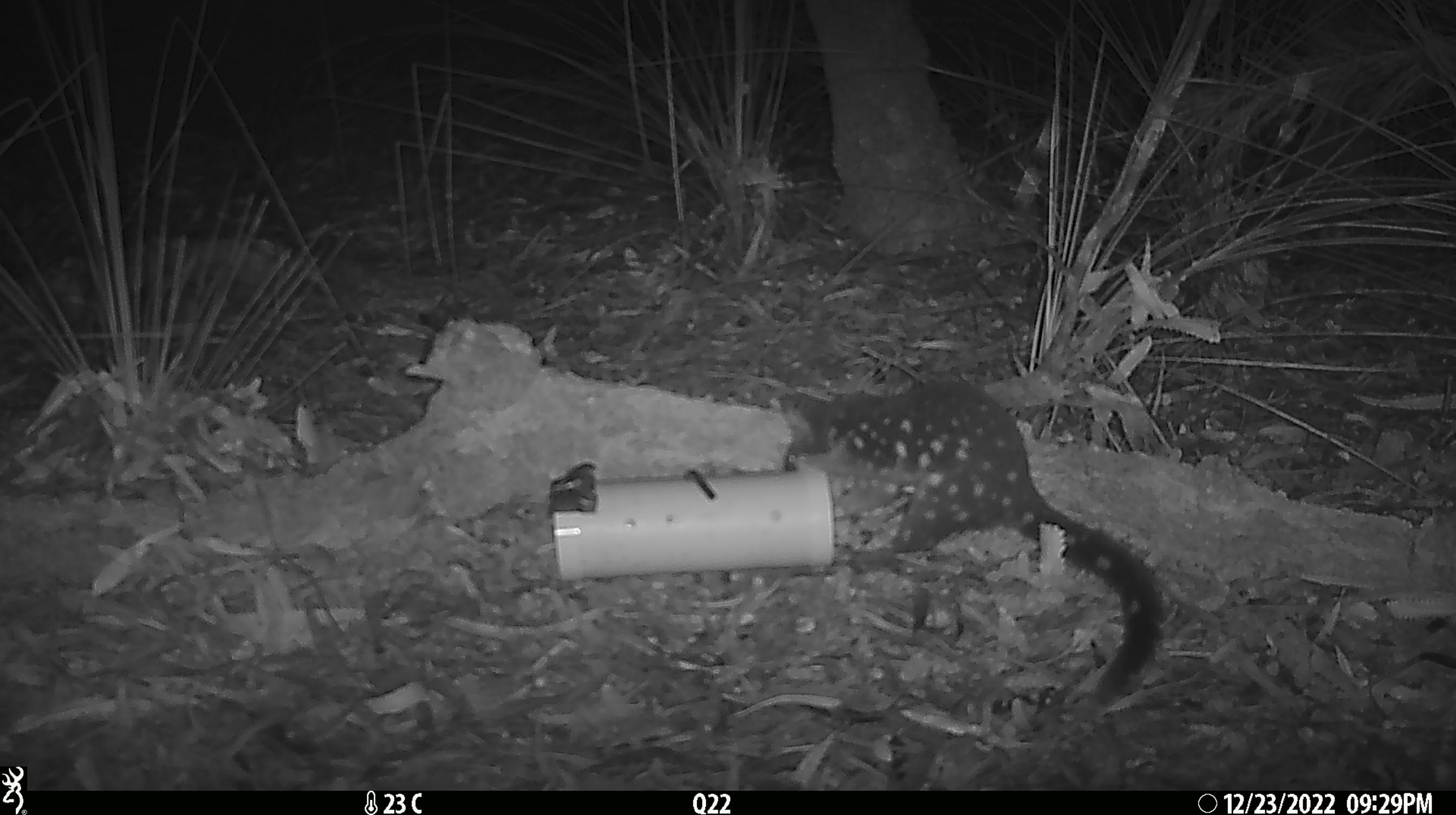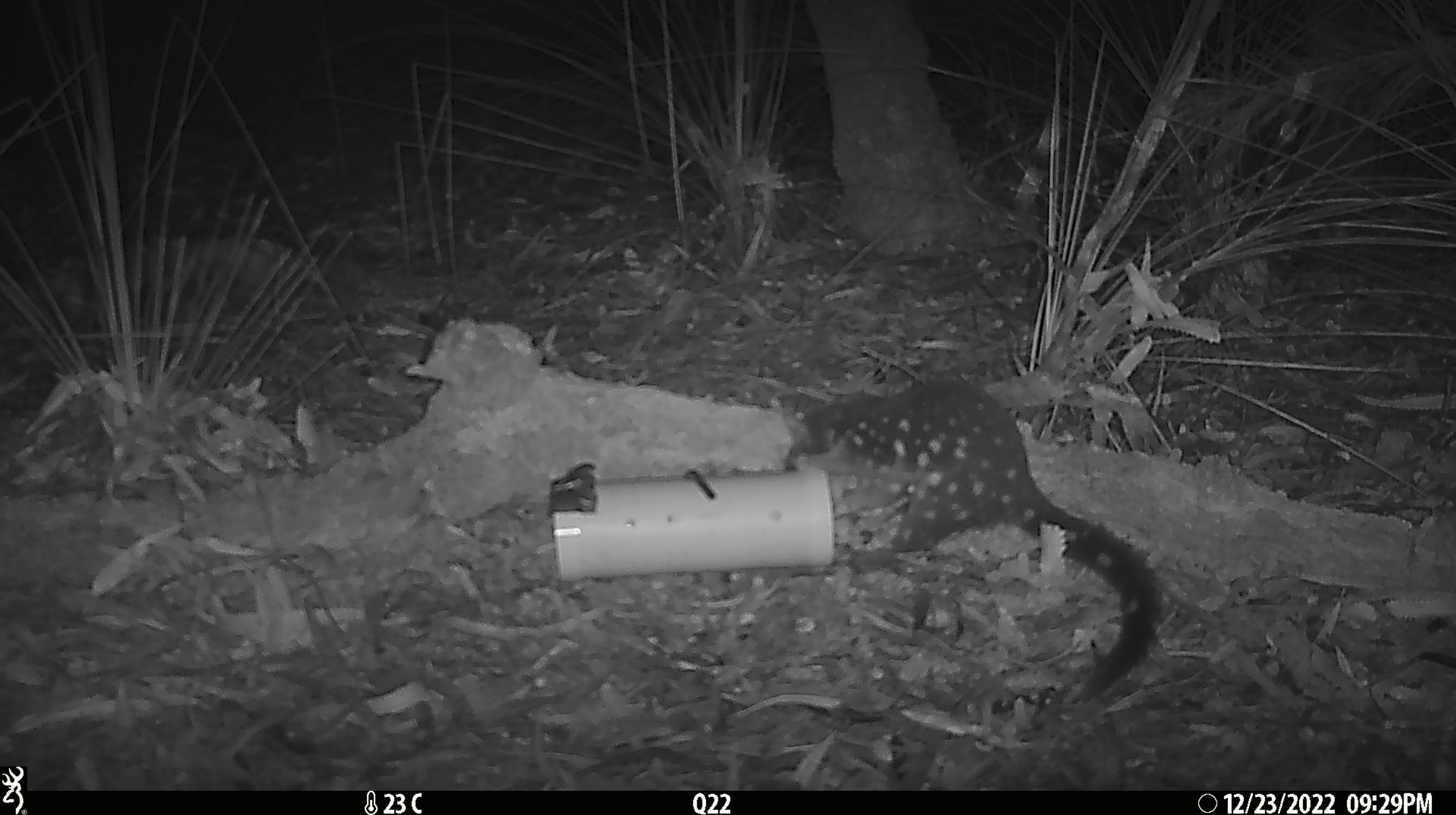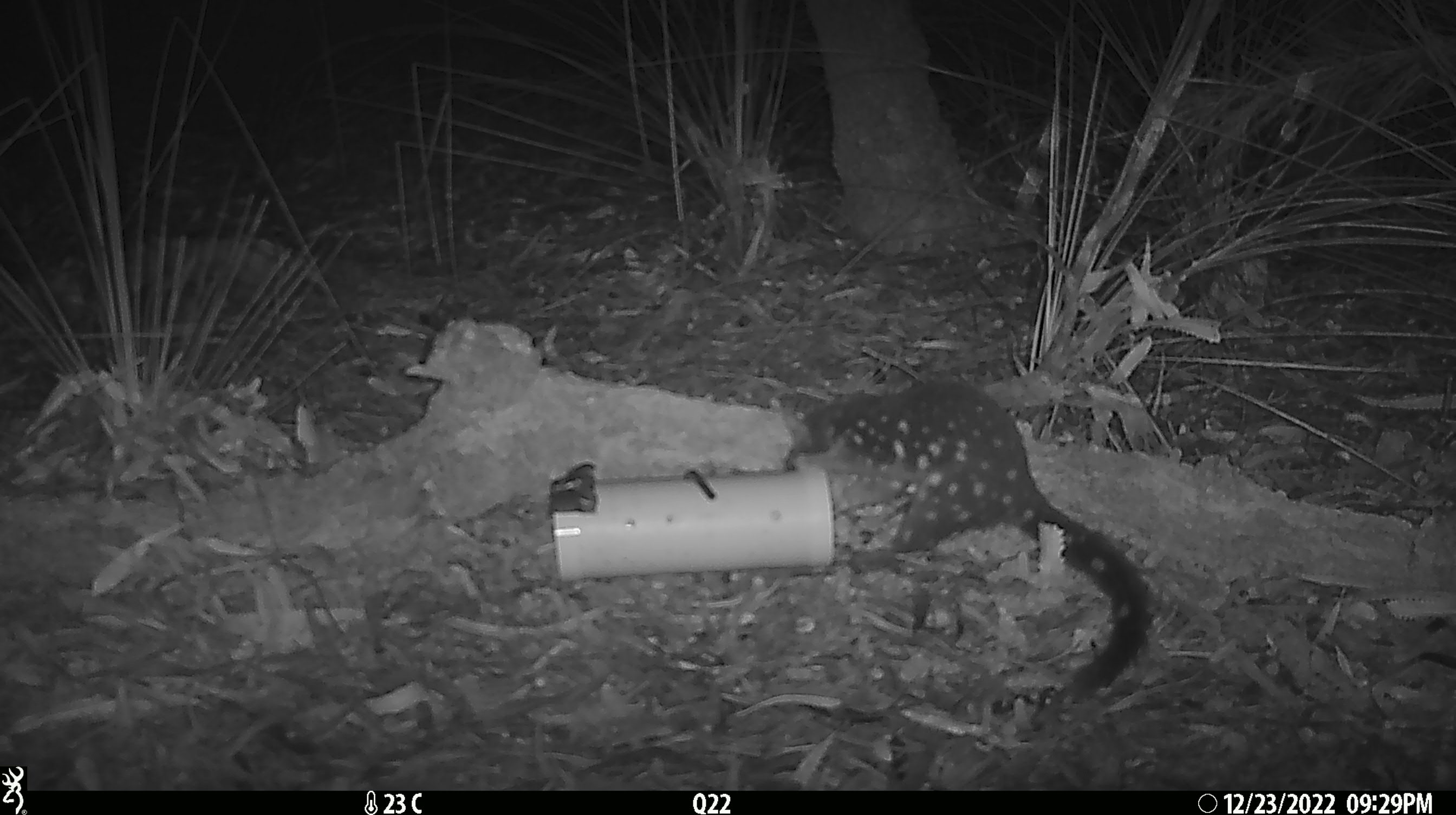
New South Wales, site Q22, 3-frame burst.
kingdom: Animalia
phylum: Chordata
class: Mammalia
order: Dasyuromorphia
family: Dasyuridae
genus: Dasyurus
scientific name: Dasyurus maculatus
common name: spotted-tailed quoll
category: quoll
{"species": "quoll (spotted-tailed quoll) (Dasyurus maculatus)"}